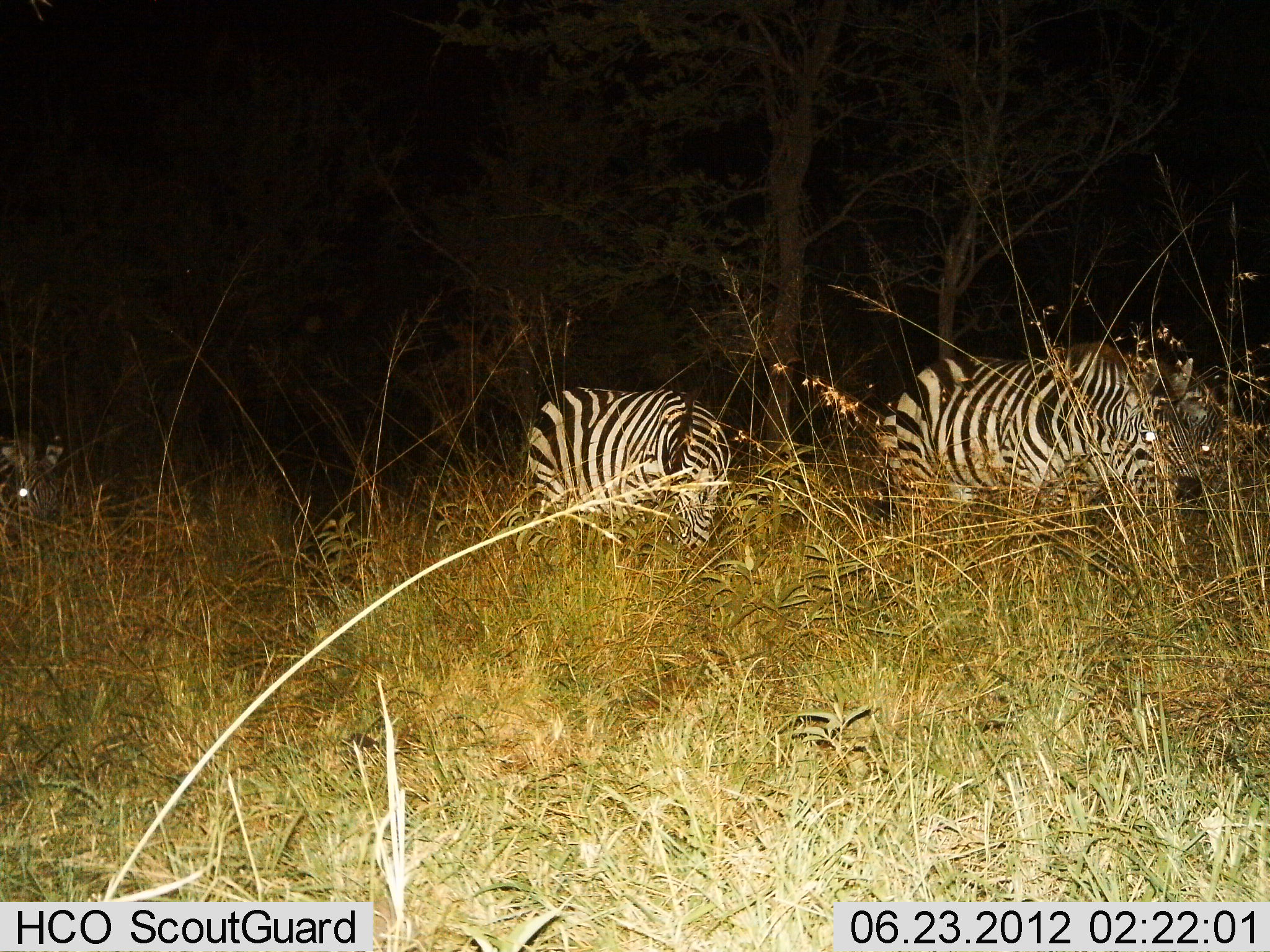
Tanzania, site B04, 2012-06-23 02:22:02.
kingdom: Animalia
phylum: Chordata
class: Mammalia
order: Perissodactyla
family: Equidae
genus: Equus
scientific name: Equus quagga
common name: plains zebra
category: zebra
Zebra (plains zebra) (Equus quagga), count 4. Behavior (volunteer vote fractions): standing 40%, resting 0%, moving 40%, interacting 0%. Young present (vote fraction): 0%. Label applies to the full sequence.